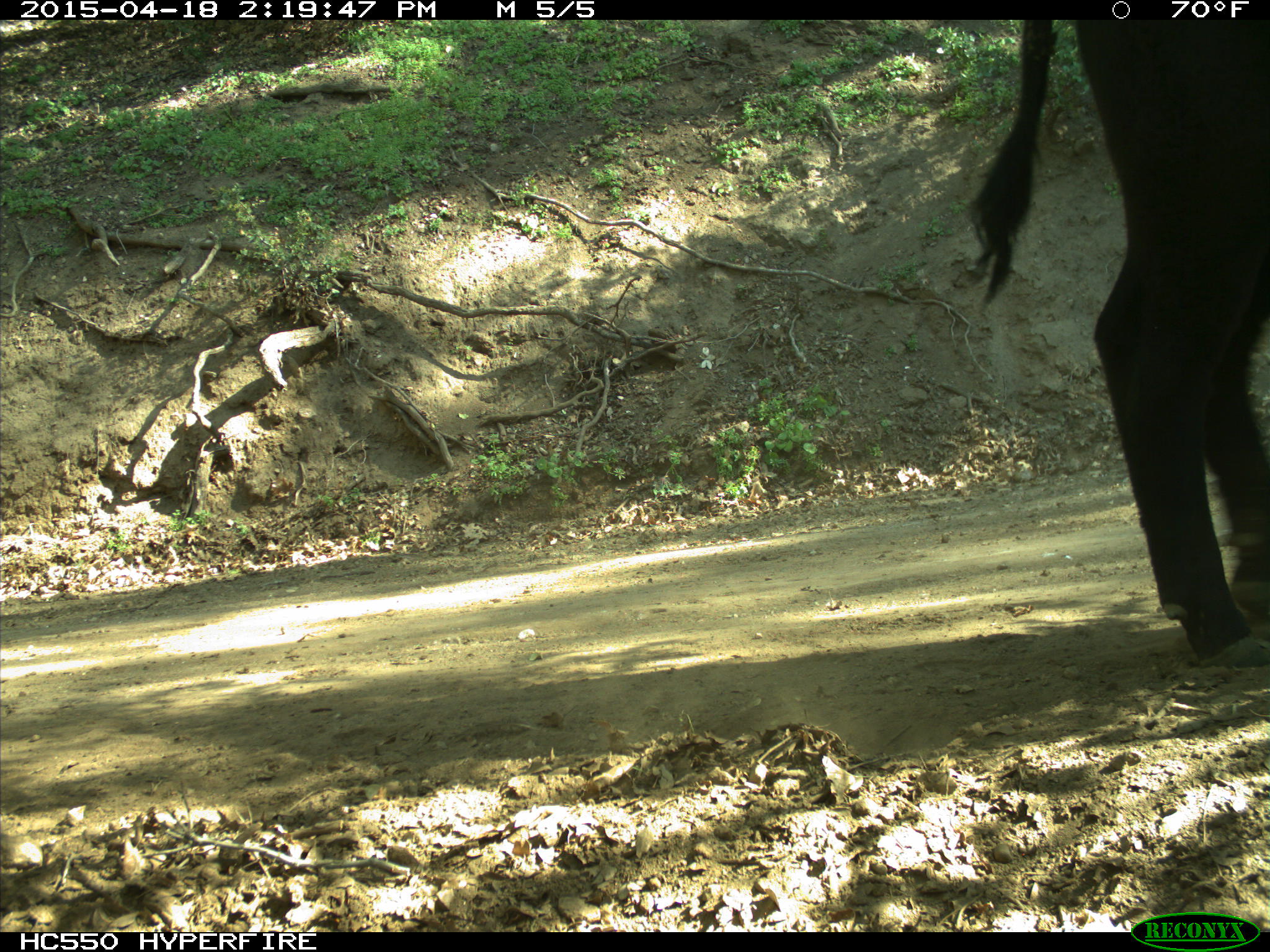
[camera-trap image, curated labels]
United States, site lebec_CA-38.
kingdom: Animalia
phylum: Chordata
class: Mammalia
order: Artiodactyla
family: Bovidae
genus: Bos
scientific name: Bos taurus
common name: domestic cow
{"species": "Bos taurus (domestic cow)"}